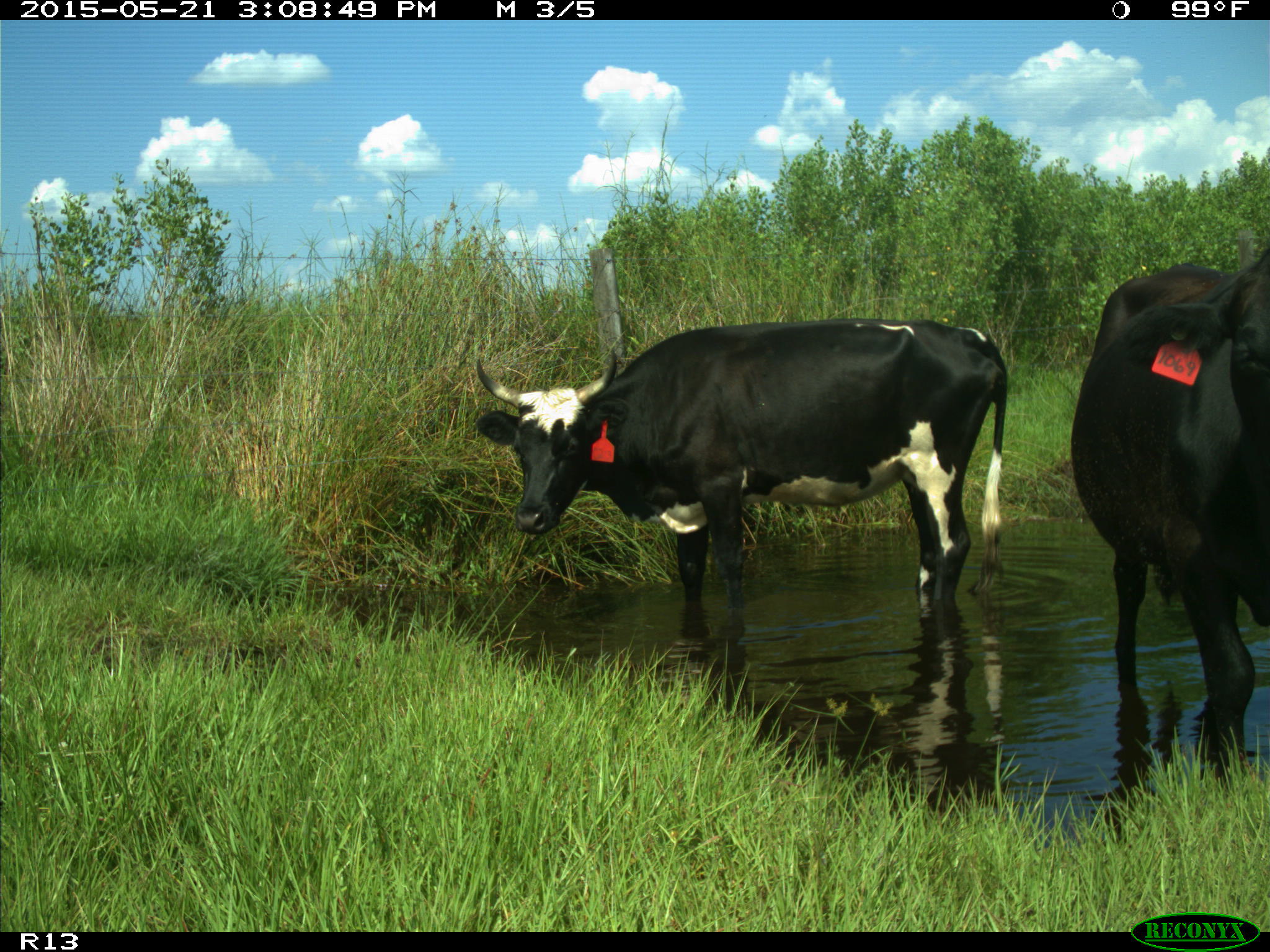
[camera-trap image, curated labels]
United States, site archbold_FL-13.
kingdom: Animalia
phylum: Chordata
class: Mammalia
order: Artiodactyla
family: Bovidae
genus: Bos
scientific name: Bos taurus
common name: domestic cow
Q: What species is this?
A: Bos taurus (domestic cow).